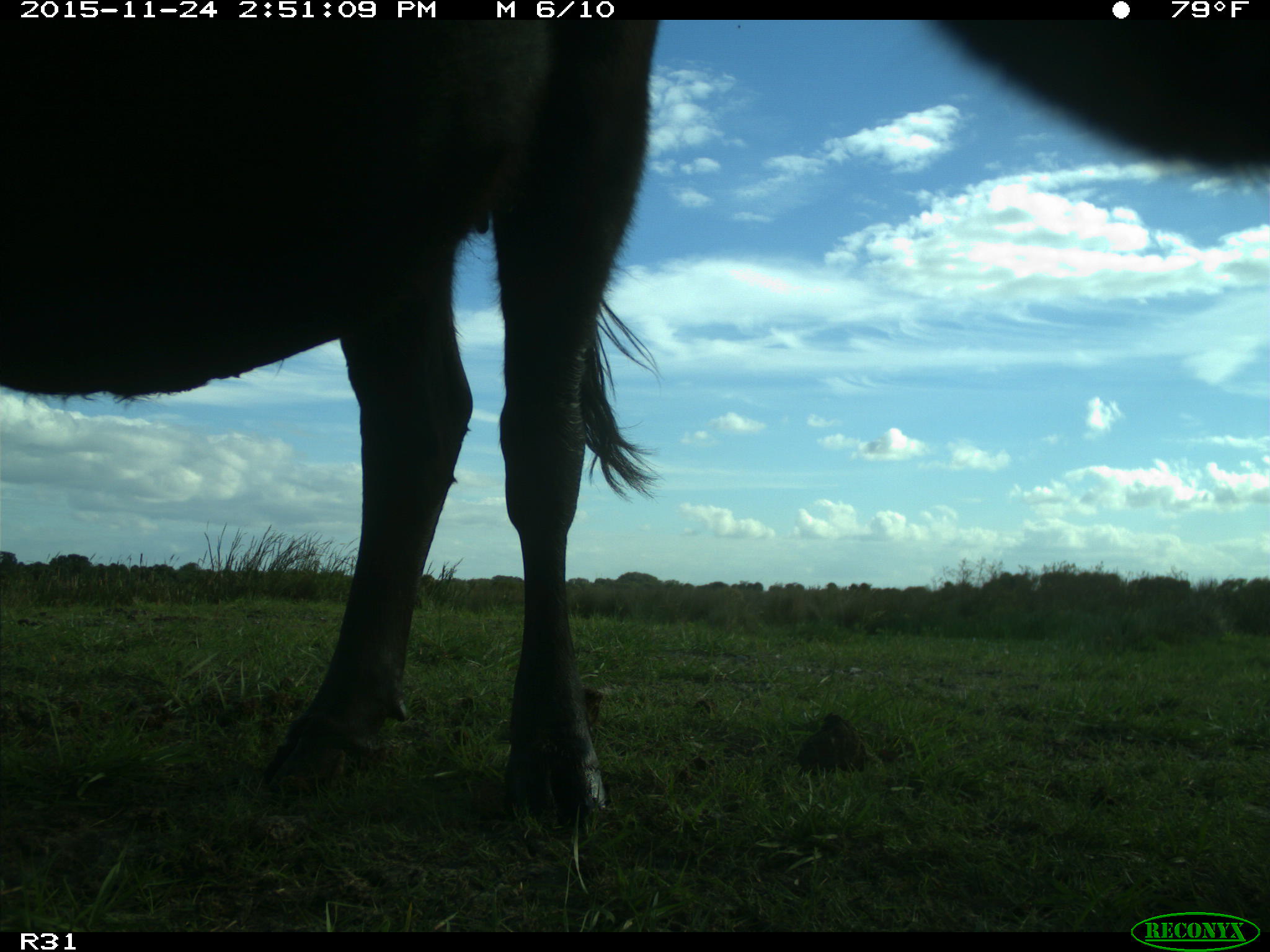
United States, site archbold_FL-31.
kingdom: Animalia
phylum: Chordata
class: Mammalia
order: Artiodactyla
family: Bovidae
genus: Bos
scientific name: Bos taurus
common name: domestic cow